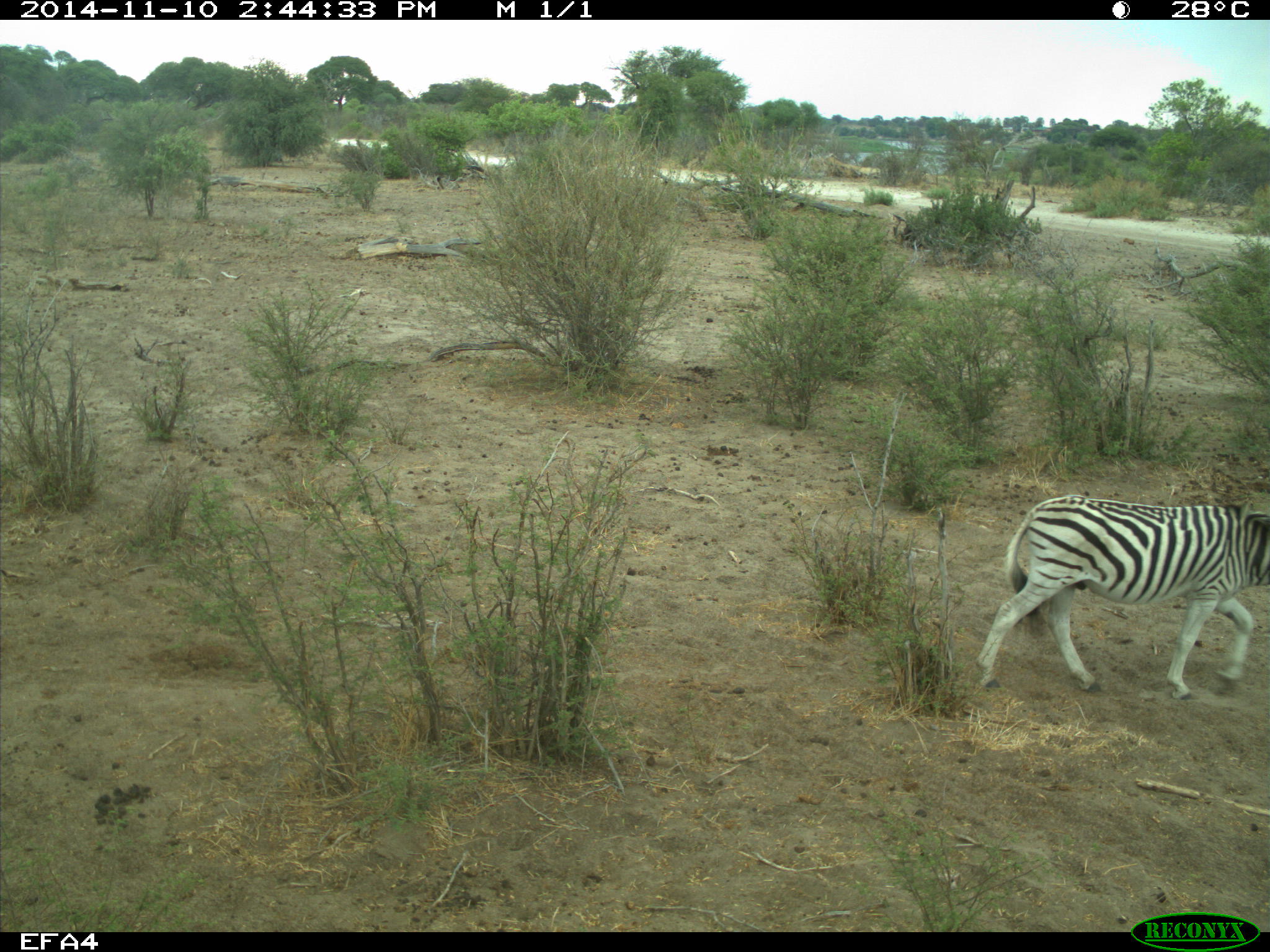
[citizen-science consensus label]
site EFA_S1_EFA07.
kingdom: Animalia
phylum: Chordata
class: Mammalia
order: Perissodactyla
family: Equidae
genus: Equus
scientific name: Equus quagga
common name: plains zebra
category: zebraplains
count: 1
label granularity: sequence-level